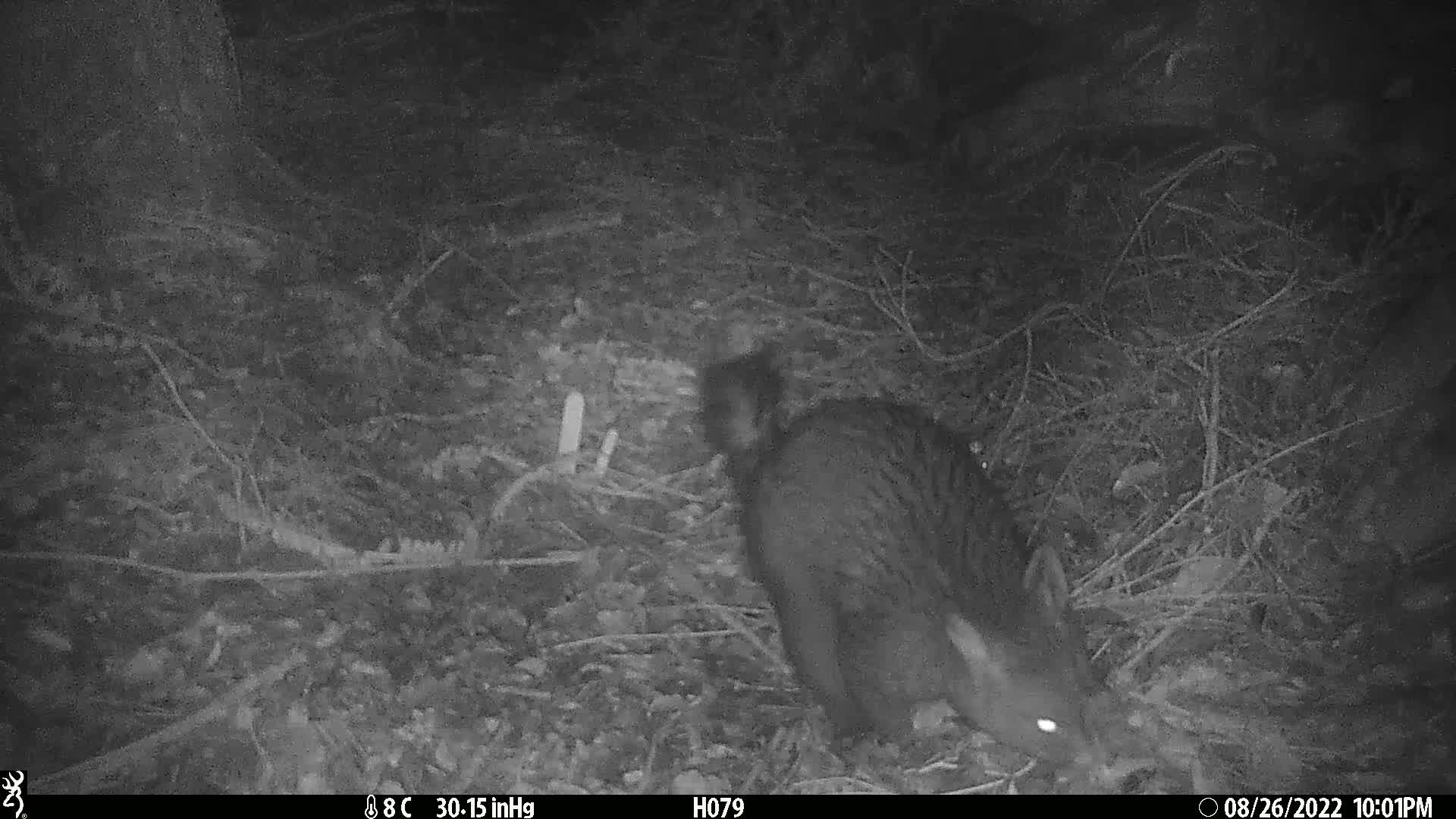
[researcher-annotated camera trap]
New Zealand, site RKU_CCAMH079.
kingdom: Animalia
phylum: Chordata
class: Mammalia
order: Diprotodontia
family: Phalangeridae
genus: Trichosurus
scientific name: Trichosurus vulpecula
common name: common brushtail possum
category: possum